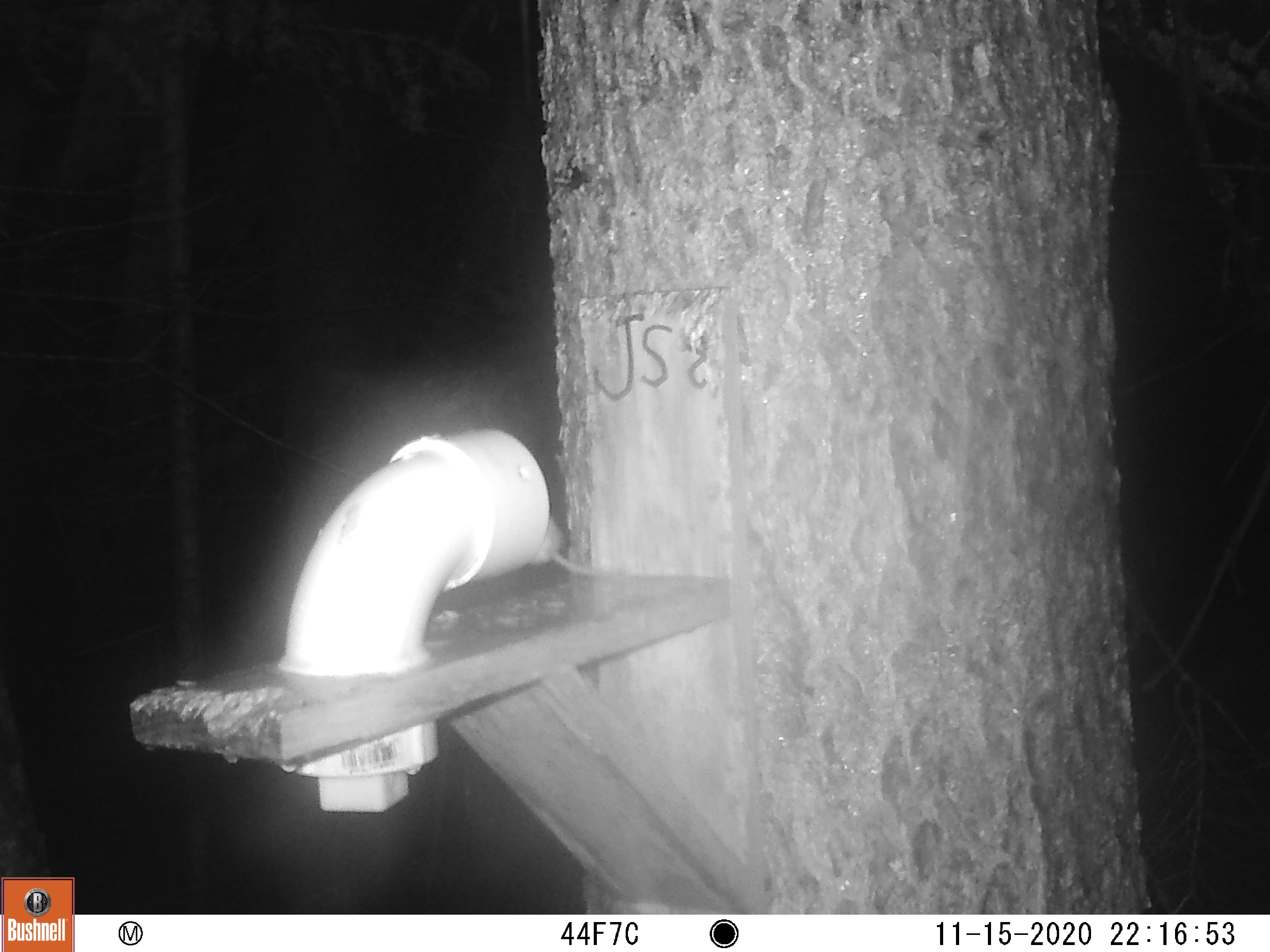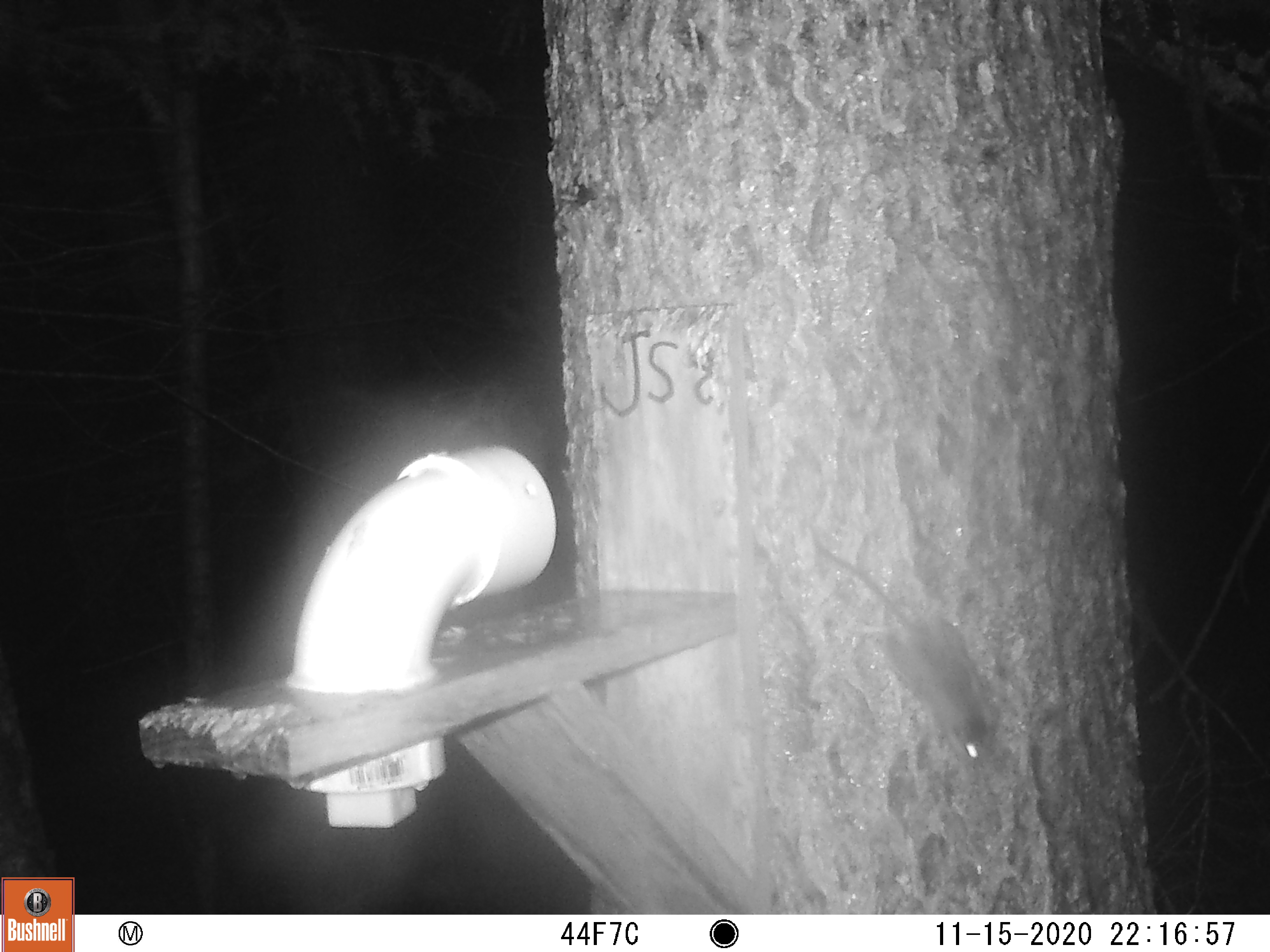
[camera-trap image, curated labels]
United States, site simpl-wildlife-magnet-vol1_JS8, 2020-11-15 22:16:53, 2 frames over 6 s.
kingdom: Animalia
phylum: Chordata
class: Mammalia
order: Rodentia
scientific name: Rodentia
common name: mouse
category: mouse sp.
Mouse sp. (mouse) (Rodentia).